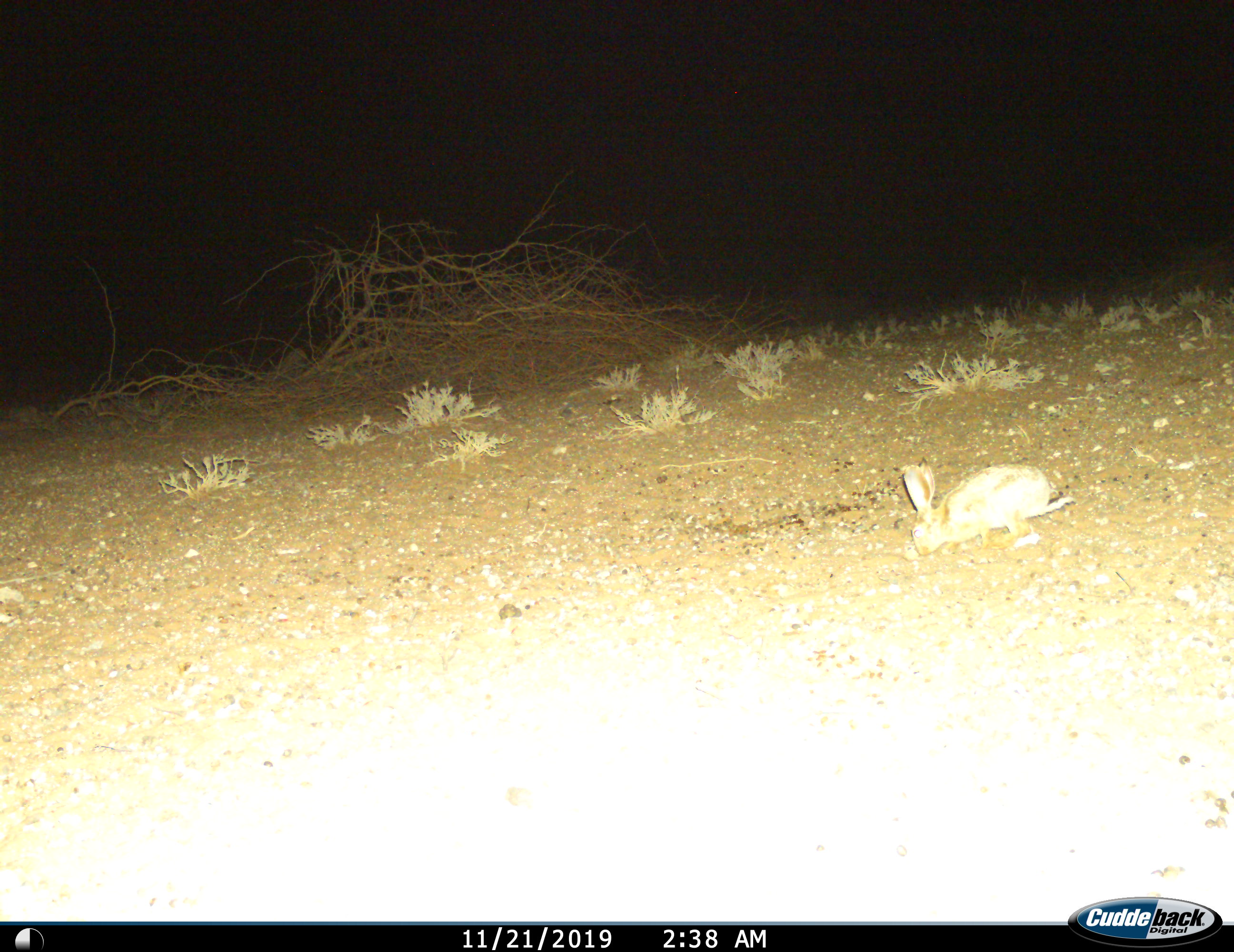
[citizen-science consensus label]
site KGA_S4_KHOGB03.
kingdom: Animalia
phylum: Chordata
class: Mammalia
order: Lagomorpha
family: Leporidae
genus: Lepus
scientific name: Lepus capensis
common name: cape hare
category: harecape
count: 1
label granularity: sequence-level